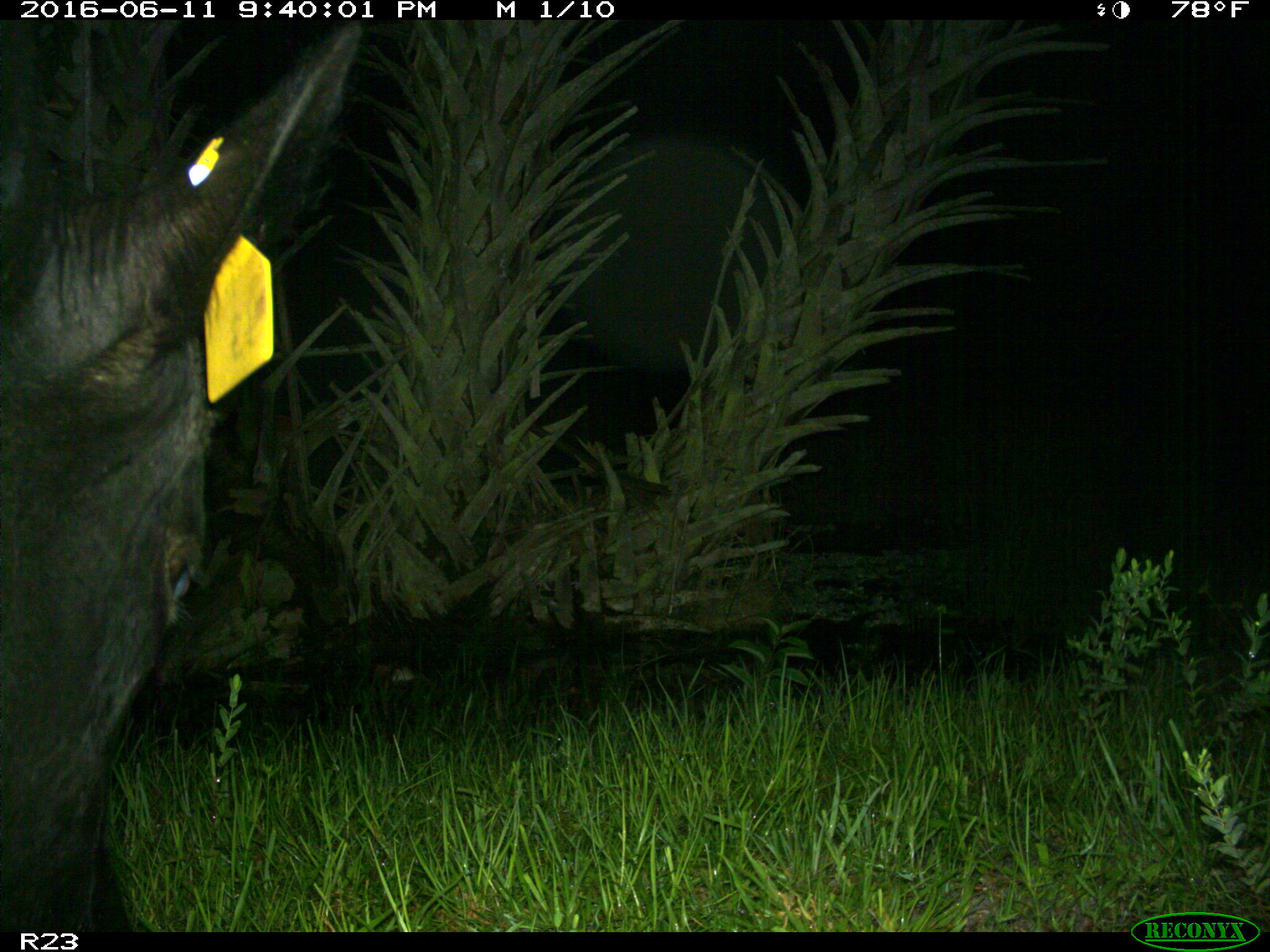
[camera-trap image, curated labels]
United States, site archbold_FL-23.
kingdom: Animalia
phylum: Chordata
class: Mammalia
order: Artiodactyla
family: Bovidae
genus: Bos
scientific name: Bos taurus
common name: domestic cow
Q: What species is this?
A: Bos taurus (domestic cow).